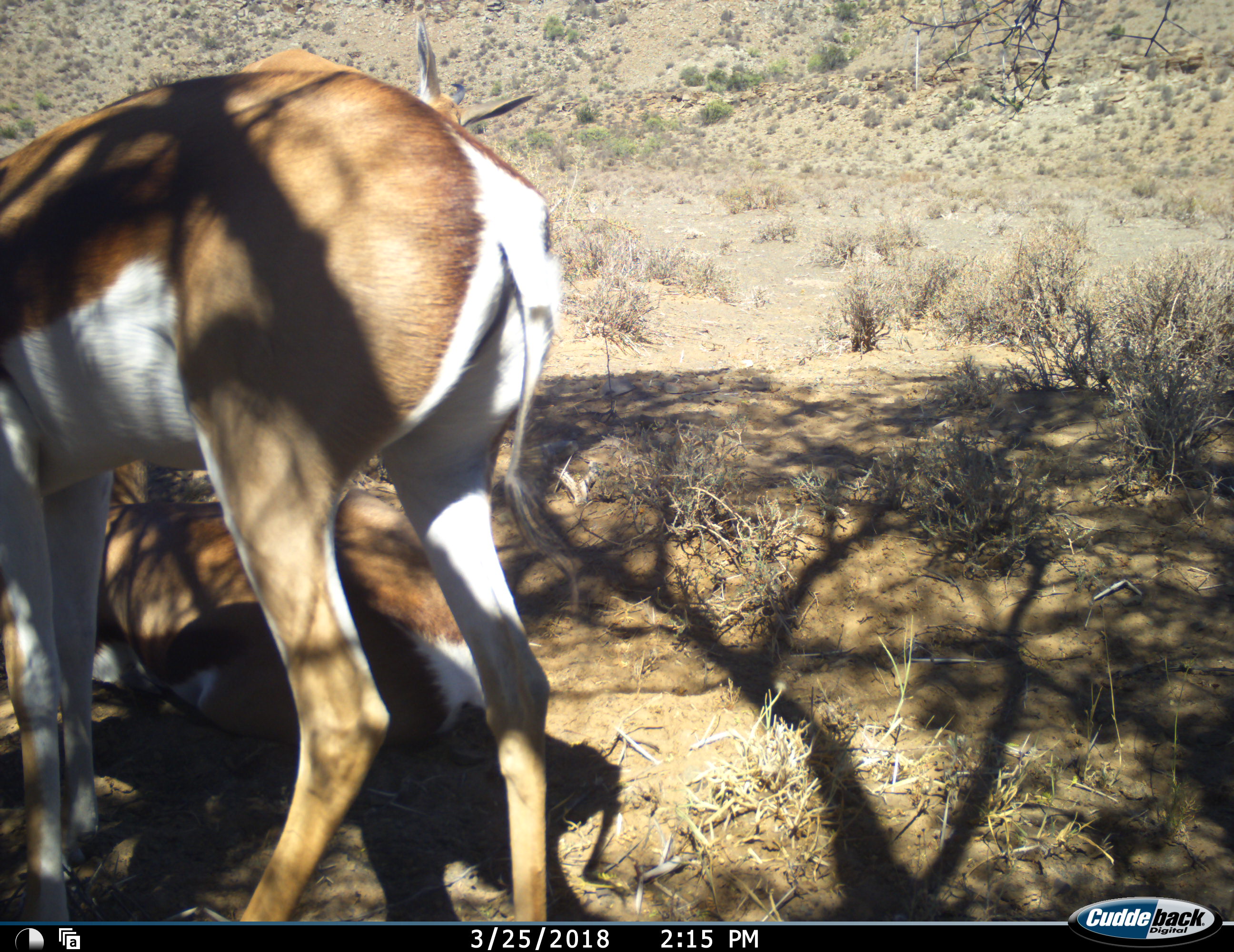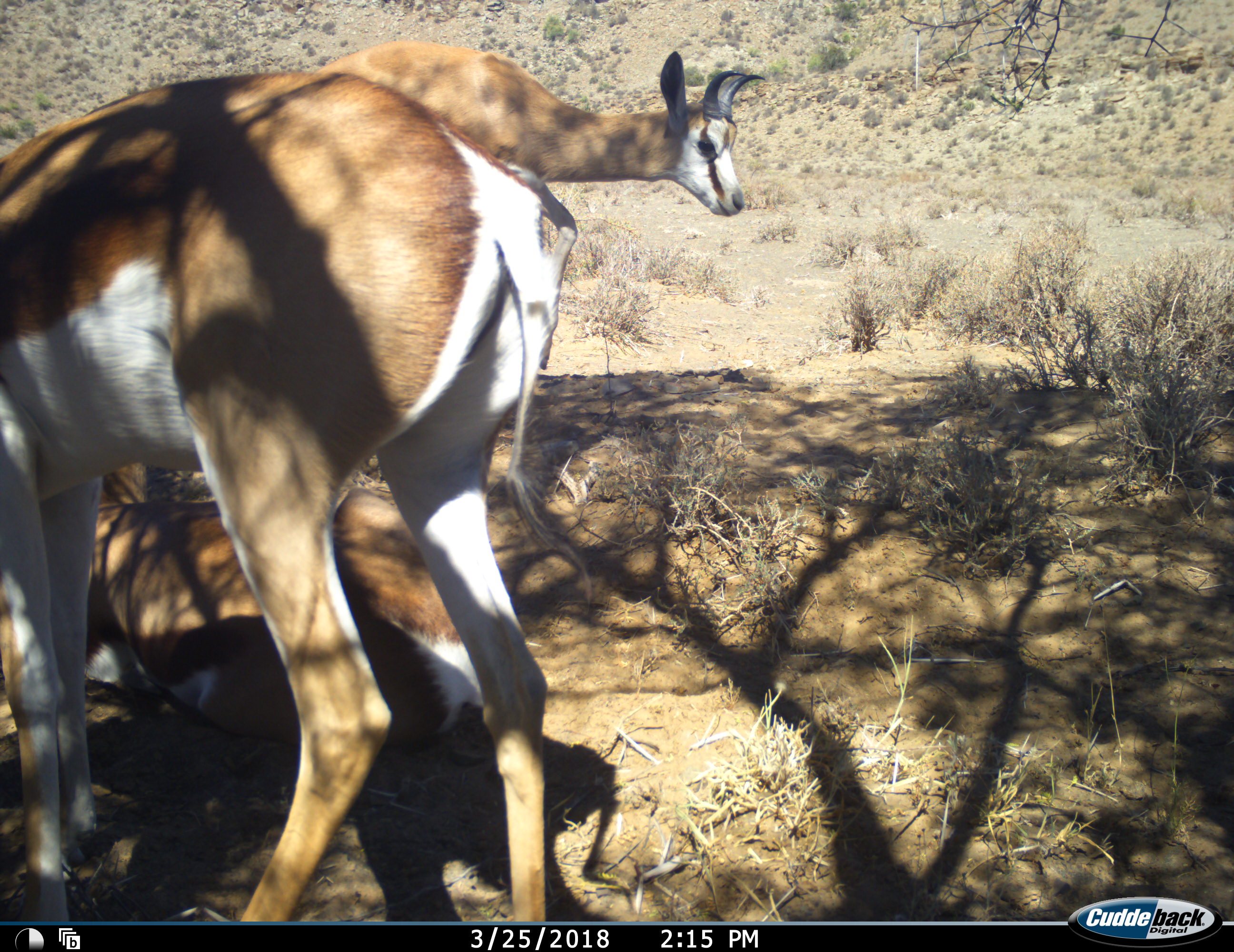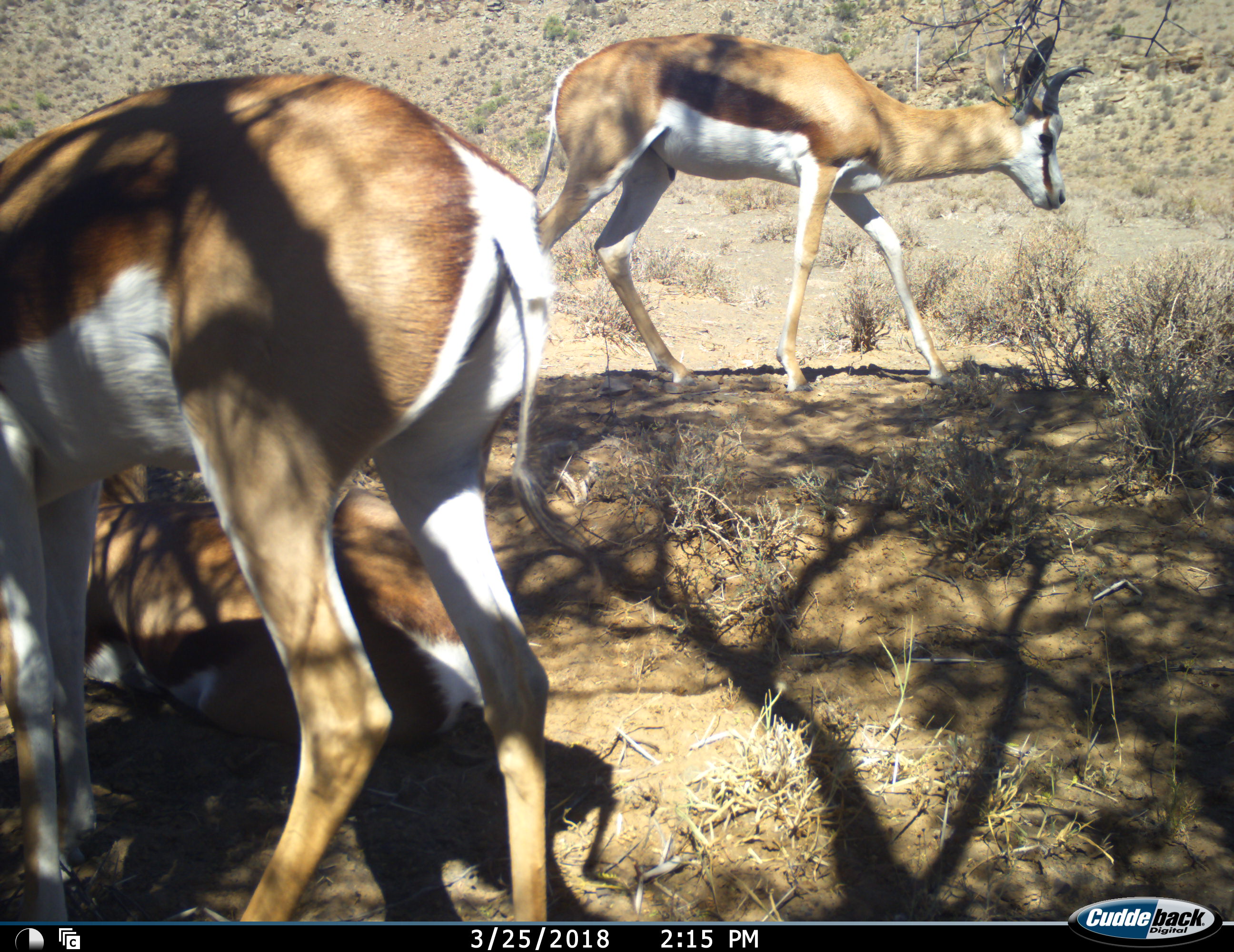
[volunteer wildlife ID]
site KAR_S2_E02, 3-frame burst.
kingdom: Animalia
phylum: Chordata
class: Mammalia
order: Artiodactyla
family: Bovidae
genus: Antidorcas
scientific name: Antidorcas marsupialis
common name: springbok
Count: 3.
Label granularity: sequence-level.